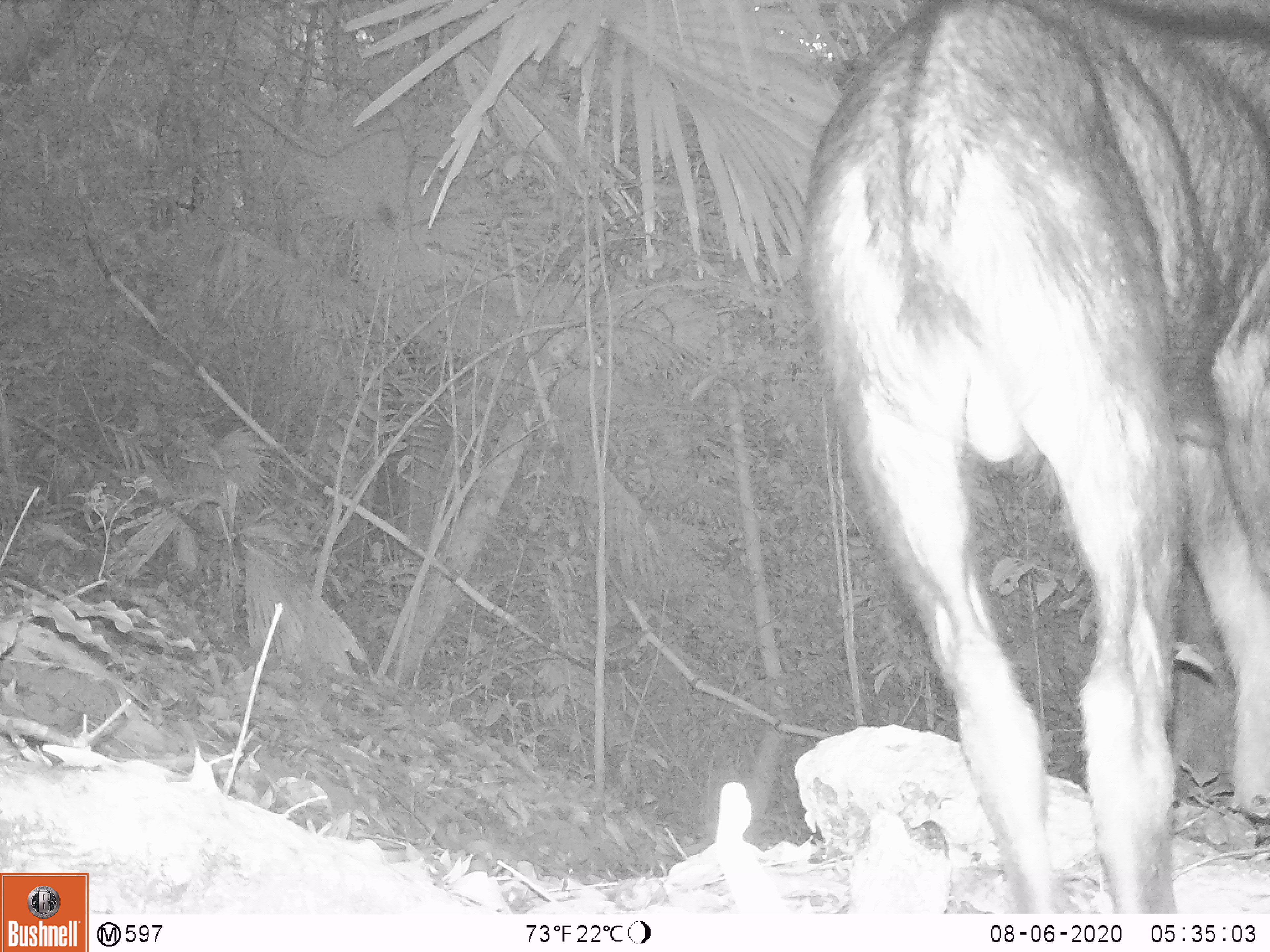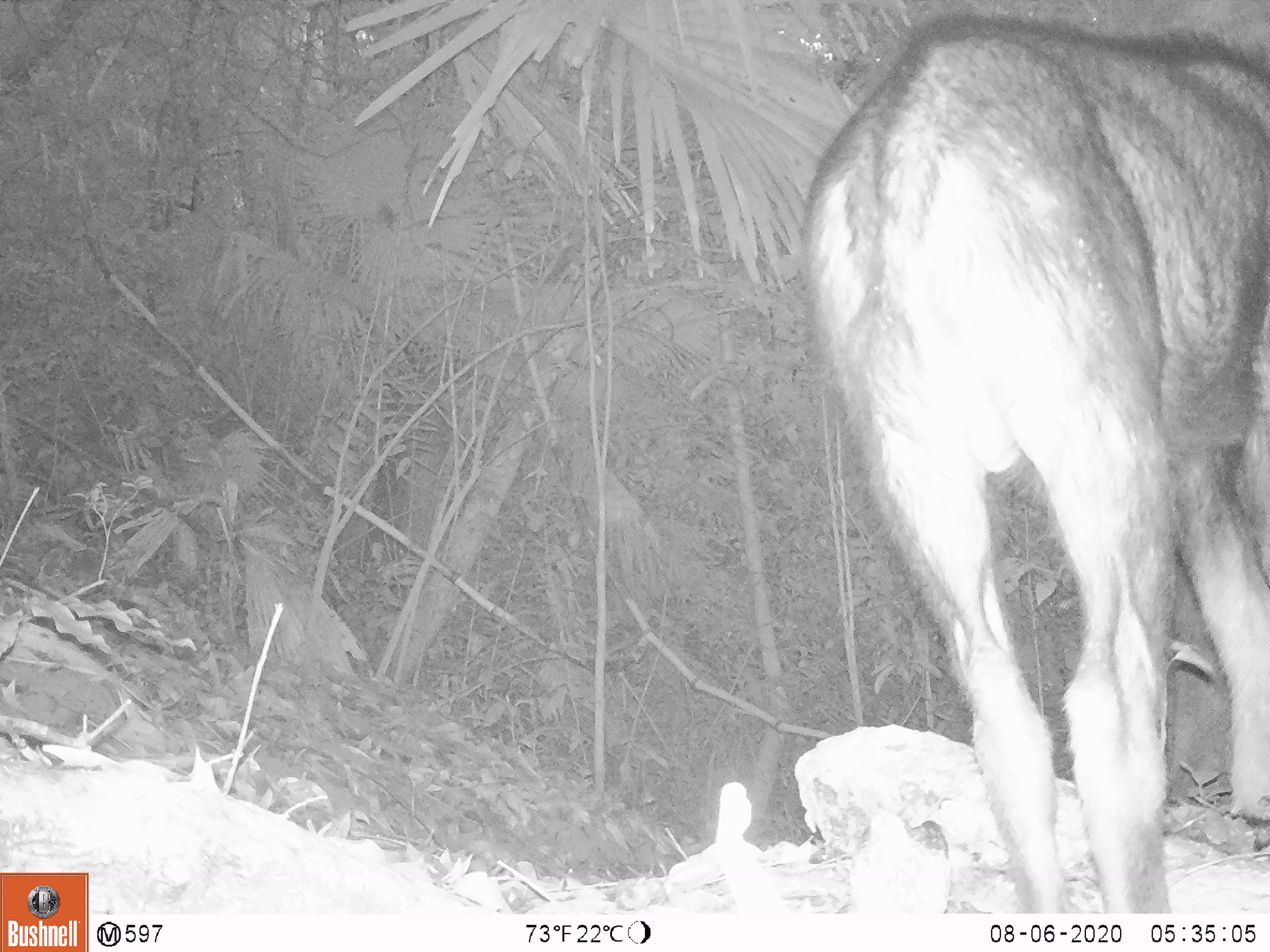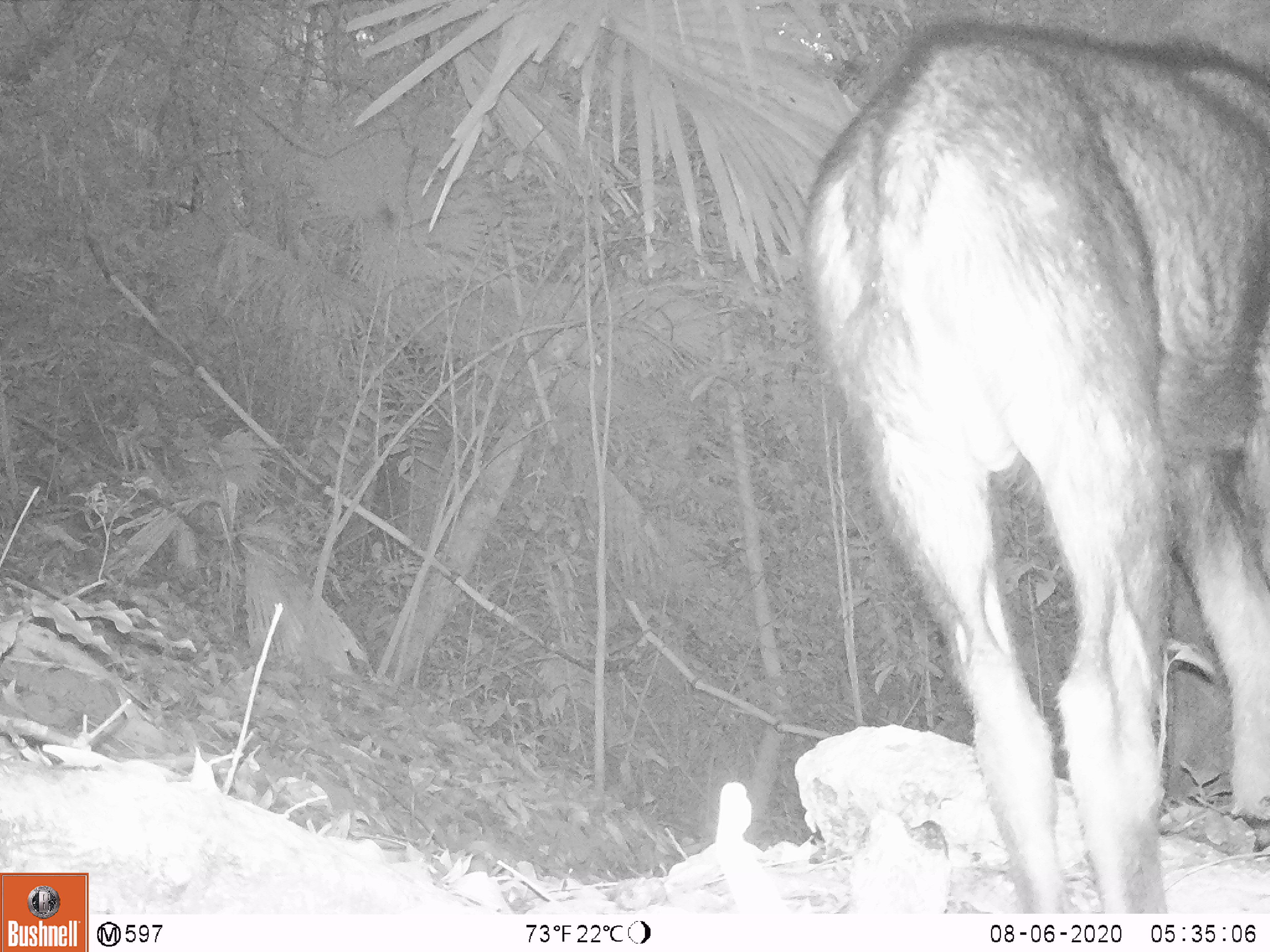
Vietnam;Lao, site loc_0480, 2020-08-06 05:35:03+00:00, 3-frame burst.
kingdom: Animalia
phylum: Chordata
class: Mammalia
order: Artiodactyla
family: Bovidae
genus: Capricornis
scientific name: Capricornis sumatraensis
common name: chinese serow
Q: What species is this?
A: Chinese serow (Capricornis sumatraensis).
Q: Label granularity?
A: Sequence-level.